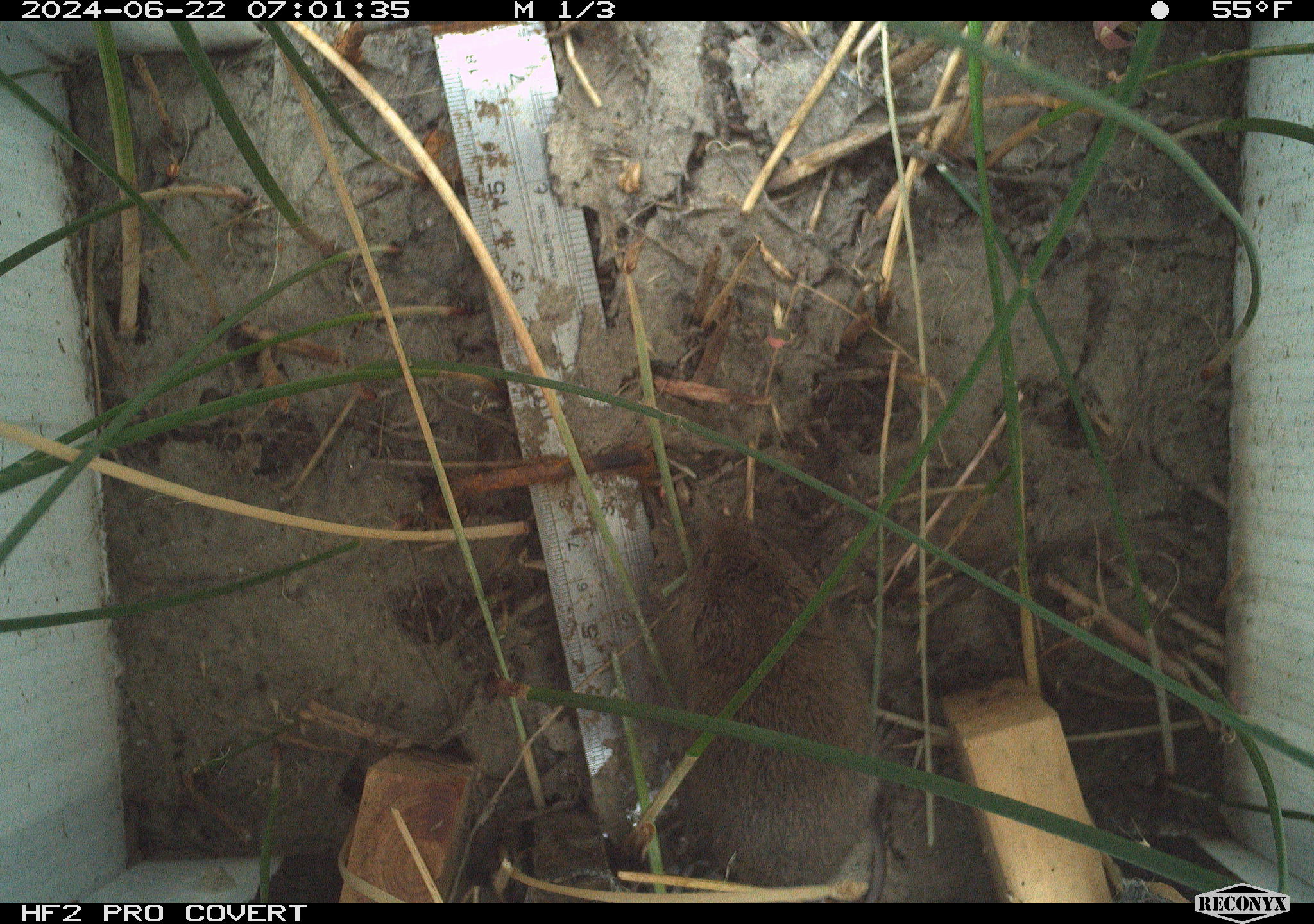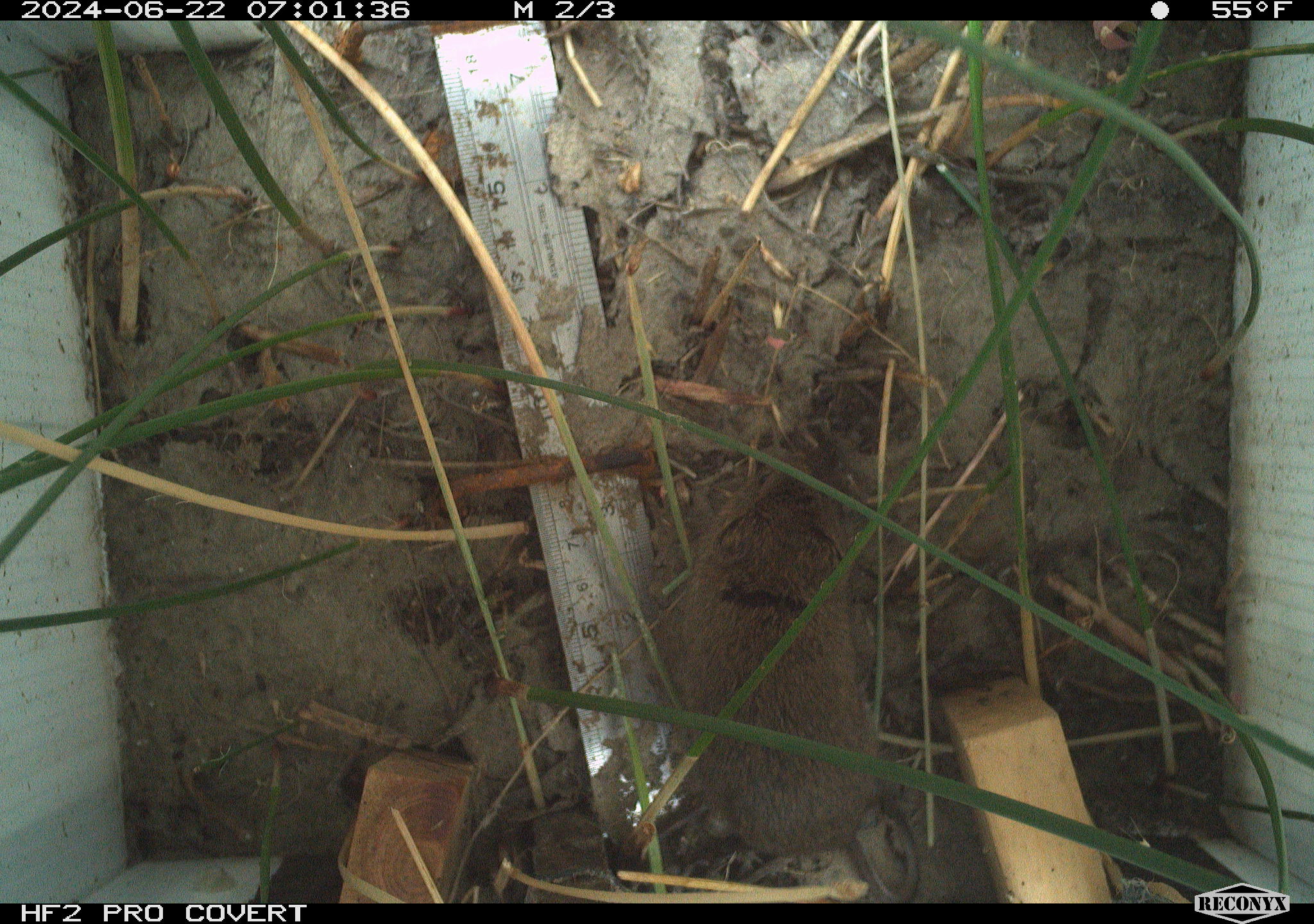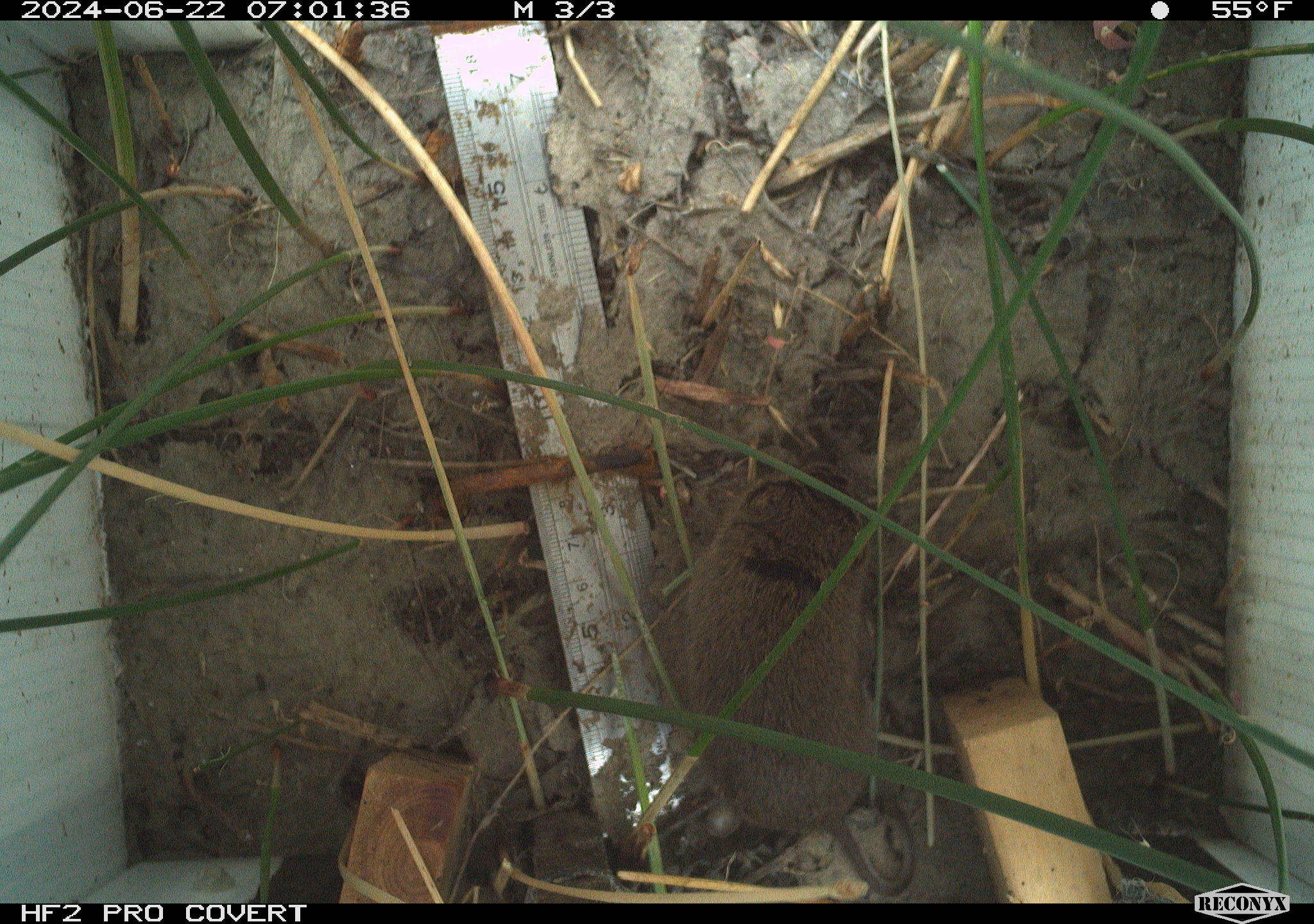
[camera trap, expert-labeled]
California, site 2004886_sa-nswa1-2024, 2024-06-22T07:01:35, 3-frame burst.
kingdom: Animalia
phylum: Chordata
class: Mammalia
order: Rodentia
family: Cricetidae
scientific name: Arvicolinae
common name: voles, lemmings, and muskrats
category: arvicolinae subfamily